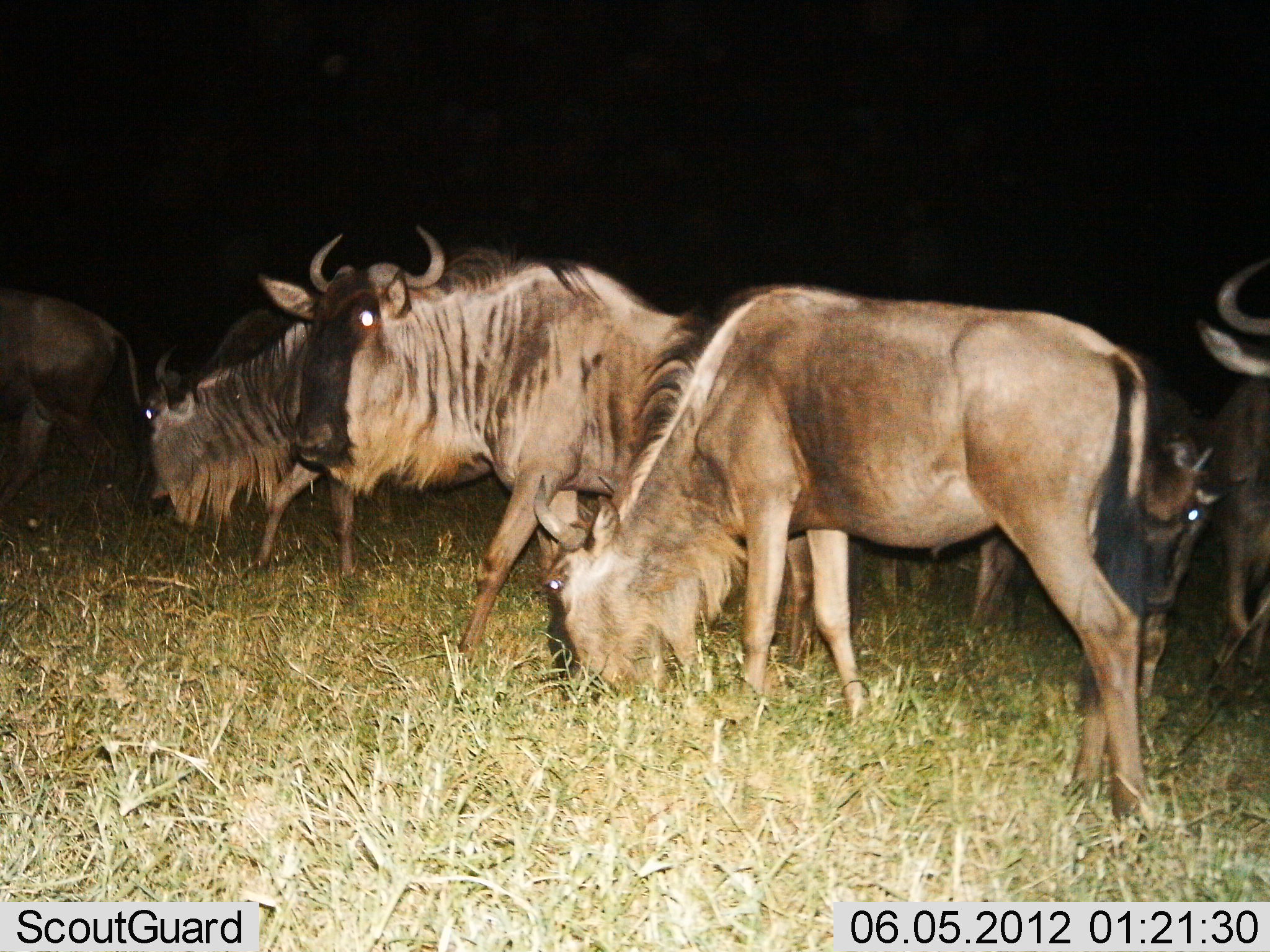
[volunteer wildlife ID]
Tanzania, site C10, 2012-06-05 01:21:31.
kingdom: Animalia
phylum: Chordata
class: Mammalia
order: Artiodactyla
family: Bovidae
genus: Connochaetes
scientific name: Connochaetes taurinus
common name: blue wildebeest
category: wildebeest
Wildebeest (blue wildebeest) (Connochaetes taurinus), count 6. Behavior (volunteer vote fractions): standing 70%, resting 0%, moving 30%, interacting 0%. Young present (vote fraction): 40%. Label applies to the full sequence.